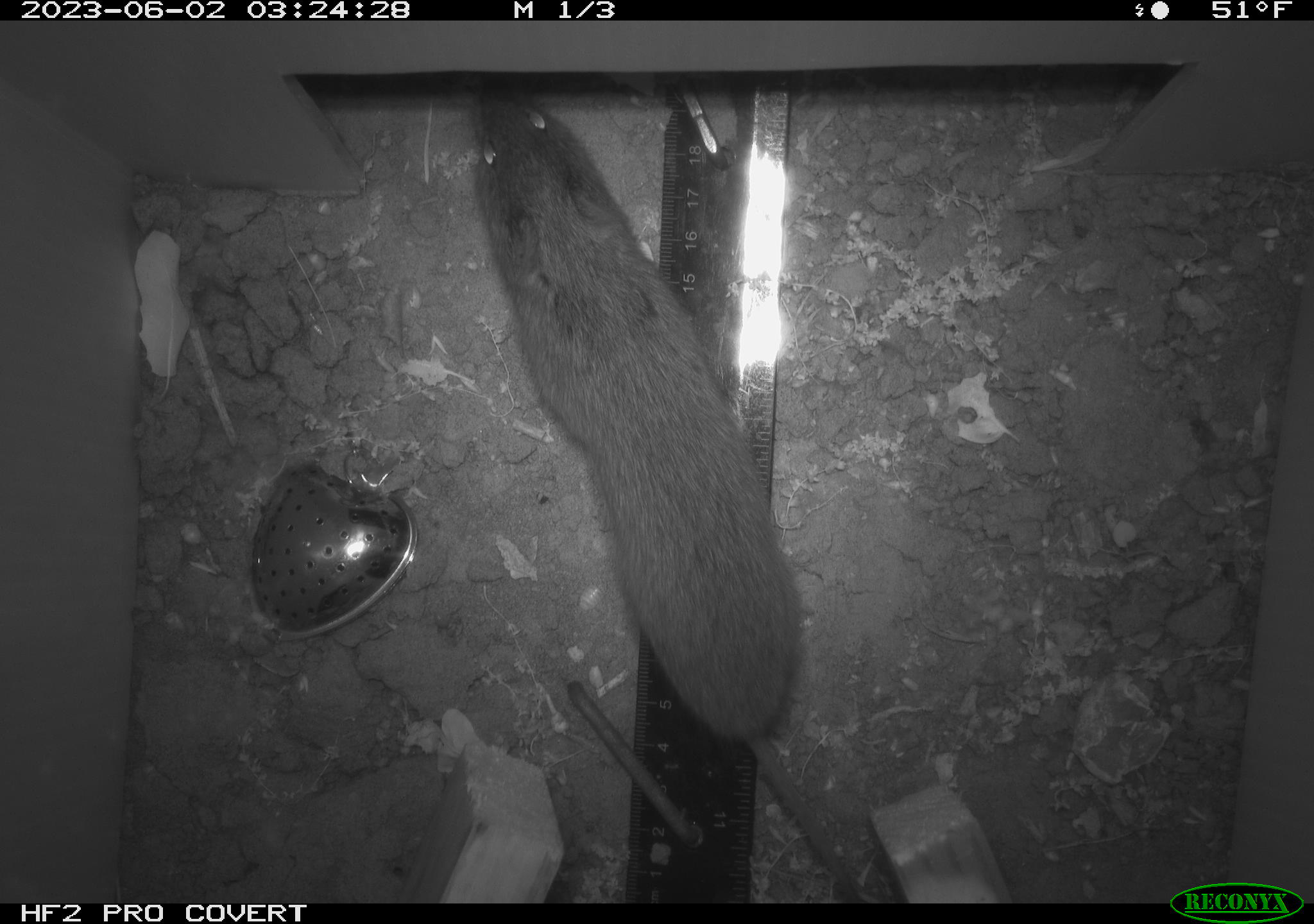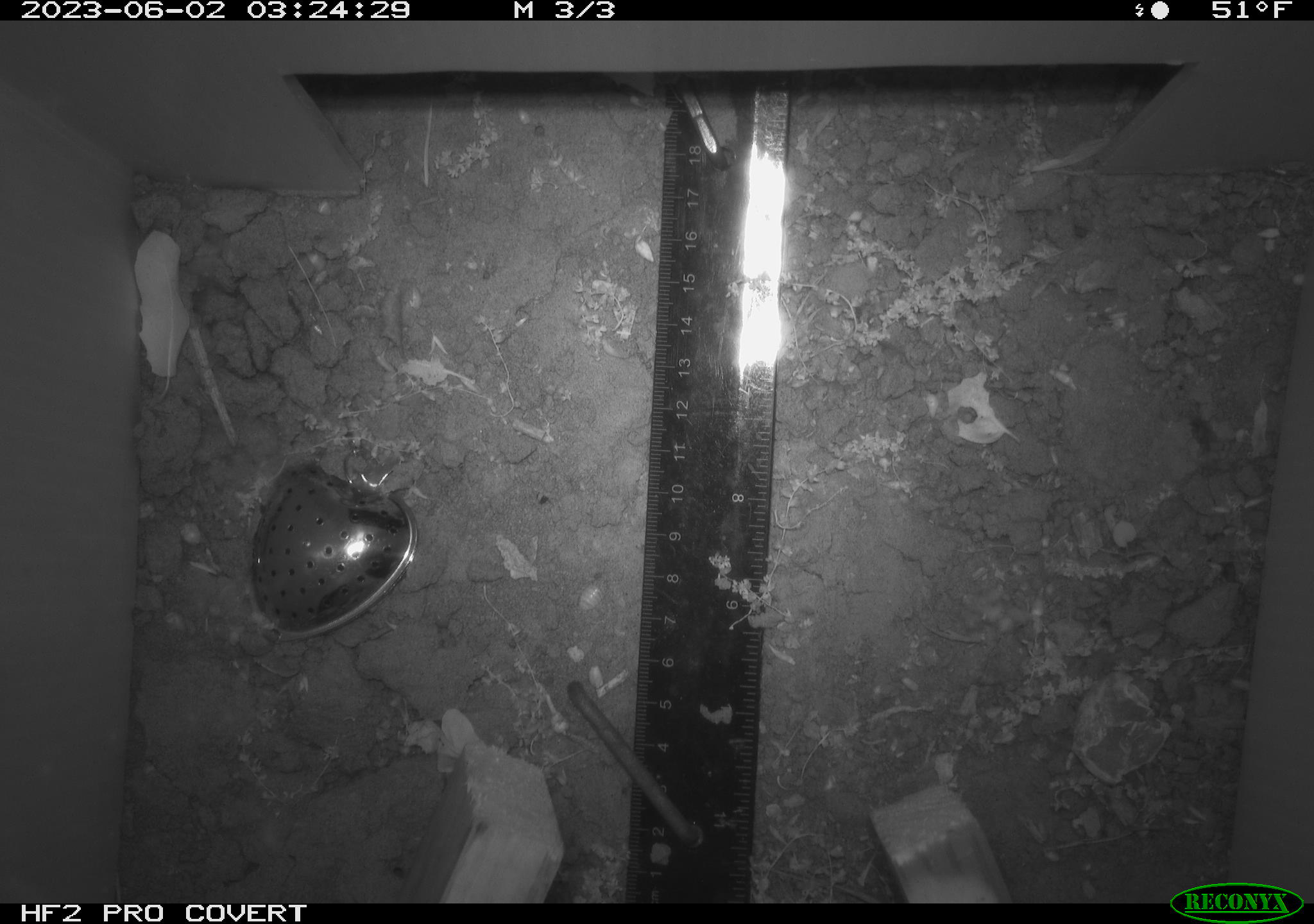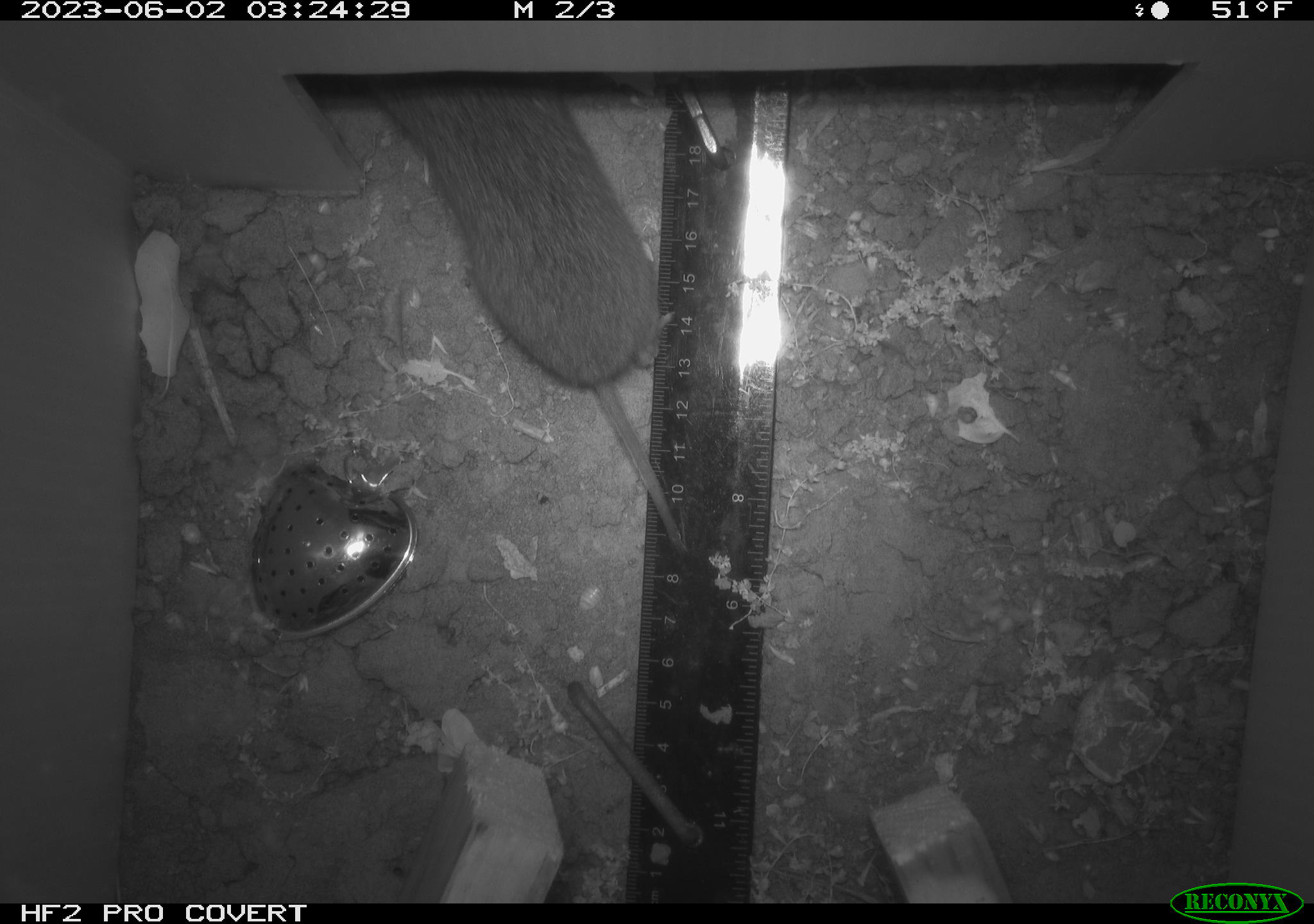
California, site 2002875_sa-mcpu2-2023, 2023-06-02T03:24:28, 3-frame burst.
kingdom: Animalia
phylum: Chordata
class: Mammalia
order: Rodentia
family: Cricetidae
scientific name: Arvicolinae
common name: voles, lemmings, and muskrats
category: arvicolinae subfamily